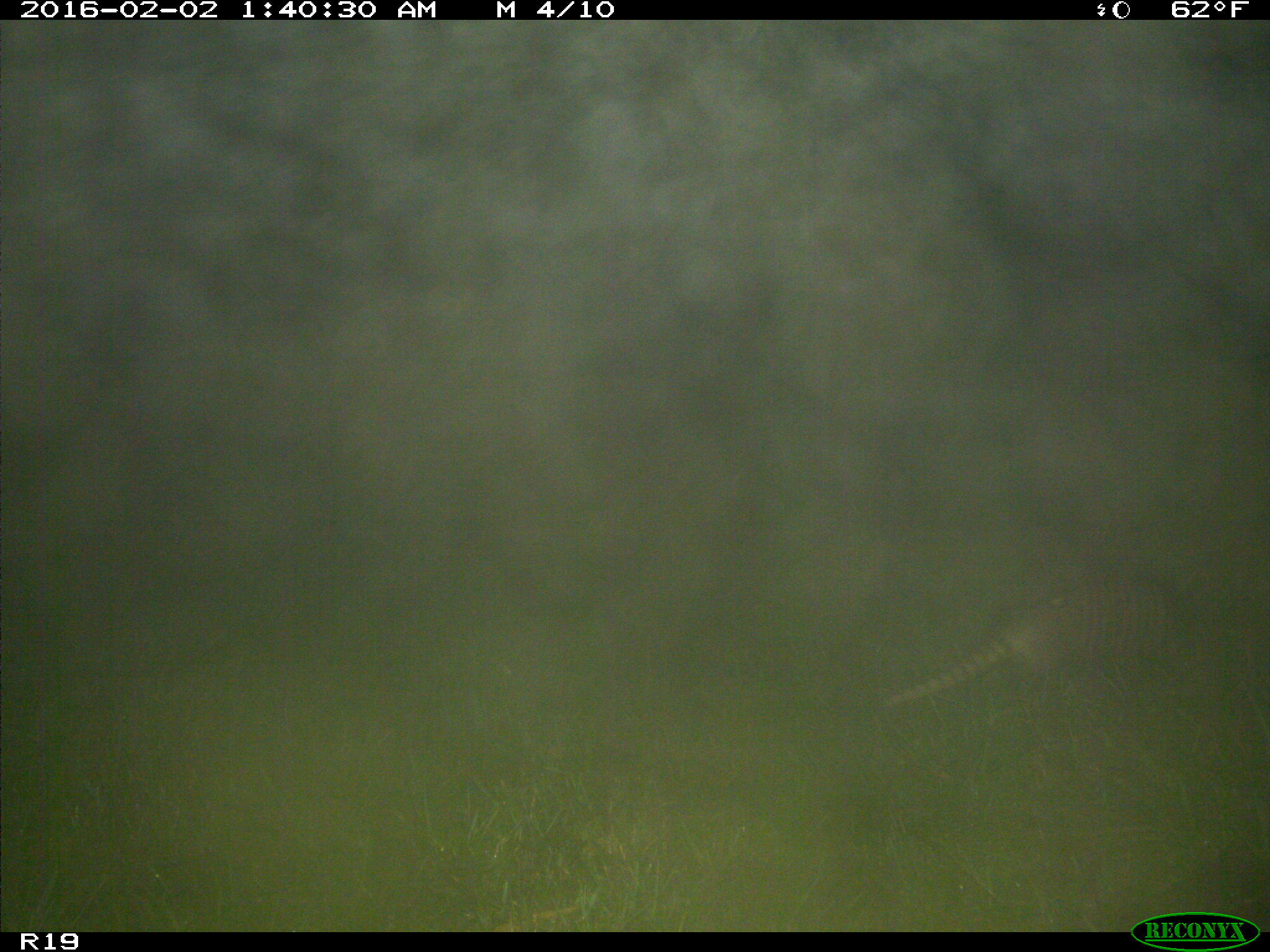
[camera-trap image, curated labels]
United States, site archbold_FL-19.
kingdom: Animalia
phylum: Chordata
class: Mammalia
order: Cingulata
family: Dasypodidae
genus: Dasypus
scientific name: Dasypus novemcinctus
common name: nine-banded armadillo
Dasypus novemcinctus (nine-banded armadillo).